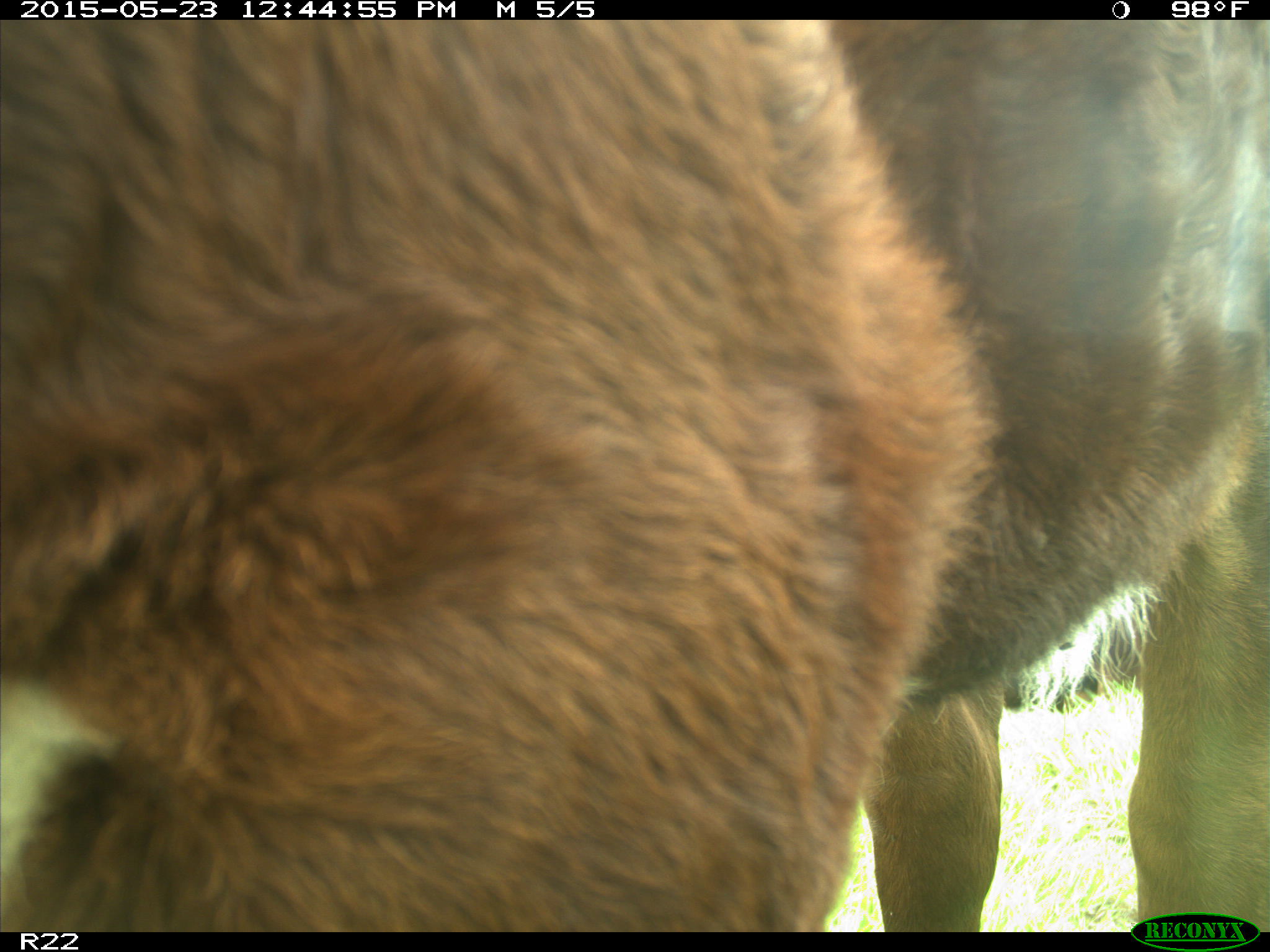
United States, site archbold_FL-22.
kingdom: Animalia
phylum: Chordata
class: Mammalia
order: Artiodactyla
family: Bovidae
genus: Bos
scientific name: Bos taurus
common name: domestic cow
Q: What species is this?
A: Bos taurus (domestic cow).